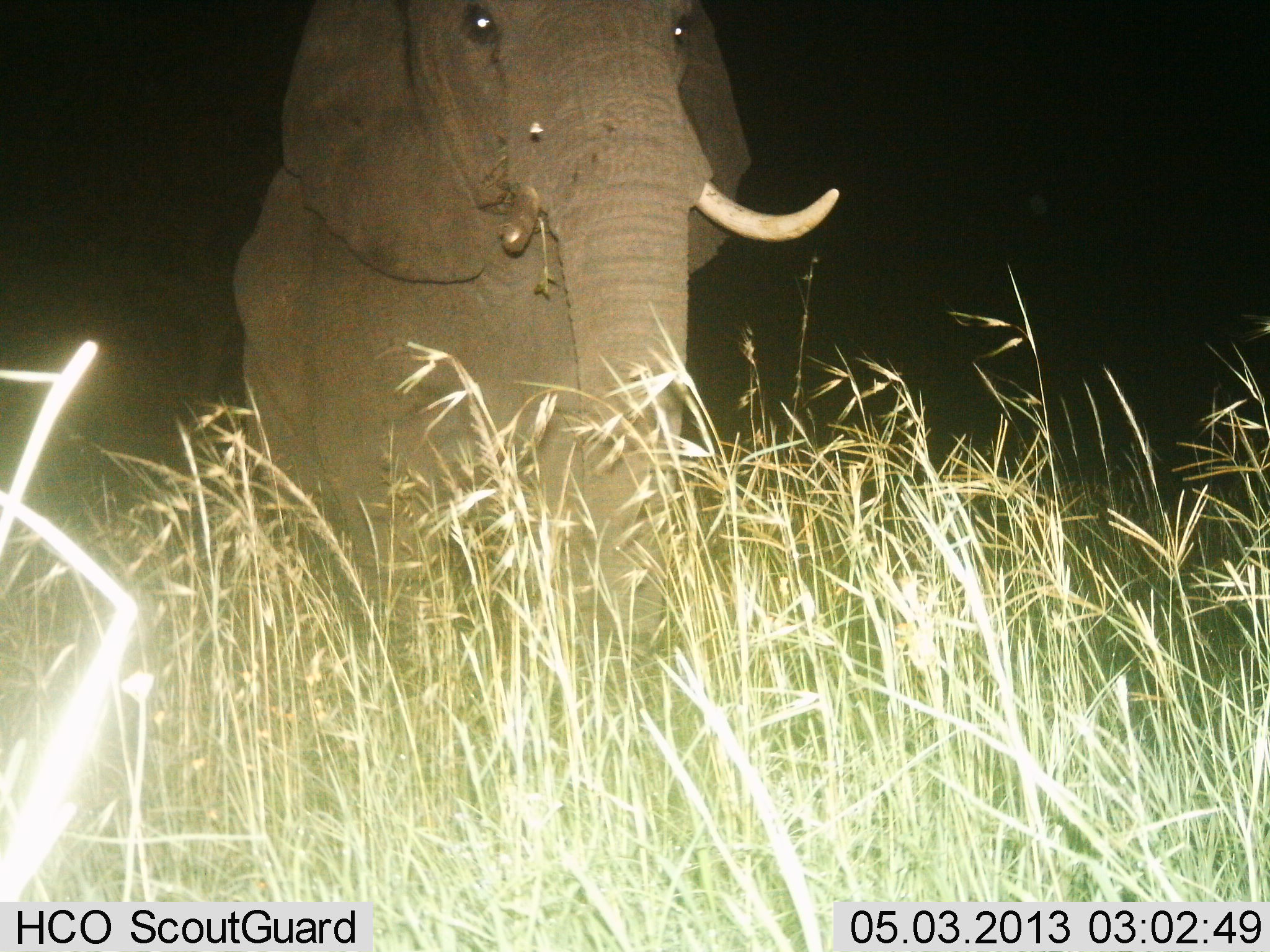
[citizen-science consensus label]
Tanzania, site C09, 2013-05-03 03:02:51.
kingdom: Animalia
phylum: Chordata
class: Mammalia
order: Proboscidea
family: Elephantidae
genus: Loxodonta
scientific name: Loxodonta africana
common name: african bush elephant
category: elephant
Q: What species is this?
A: Elephant (african bush elephant) (Loxodonta africana).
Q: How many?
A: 1.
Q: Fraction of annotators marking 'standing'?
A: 78%.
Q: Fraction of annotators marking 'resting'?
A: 0%.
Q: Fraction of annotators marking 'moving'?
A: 19%.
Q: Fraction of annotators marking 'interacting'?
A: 0%.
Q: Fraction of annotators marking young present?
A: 0%.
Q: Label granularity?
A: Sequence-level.